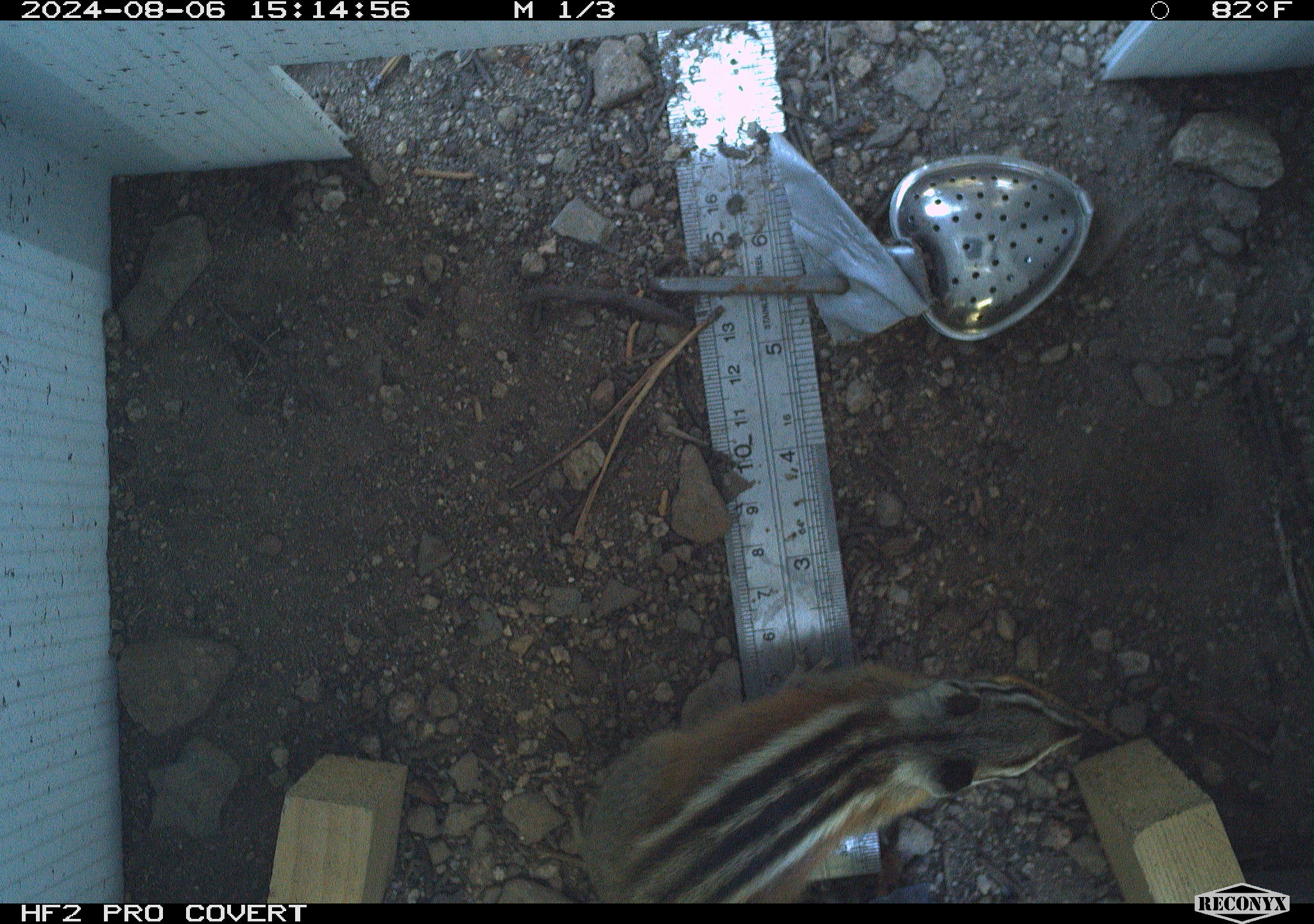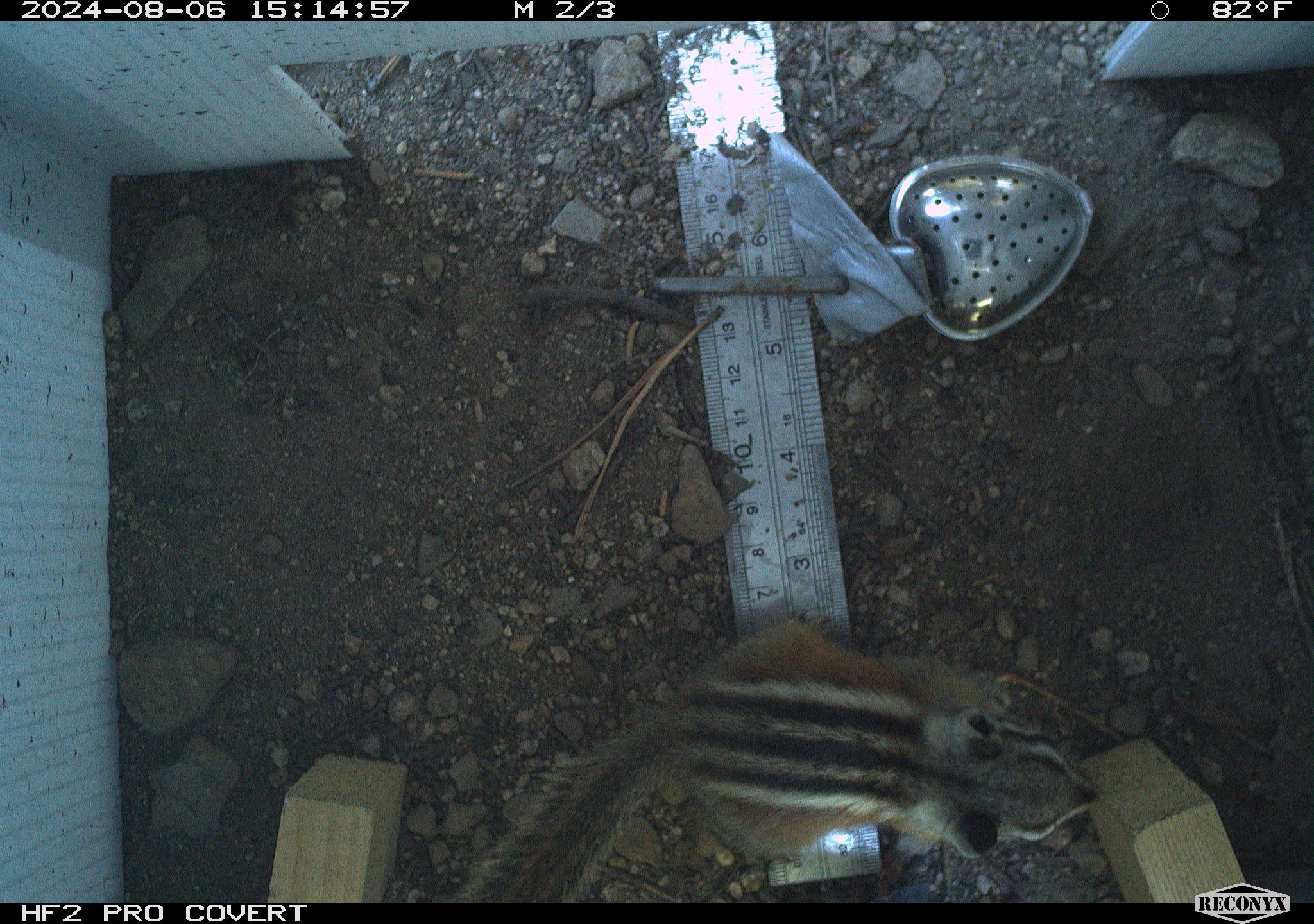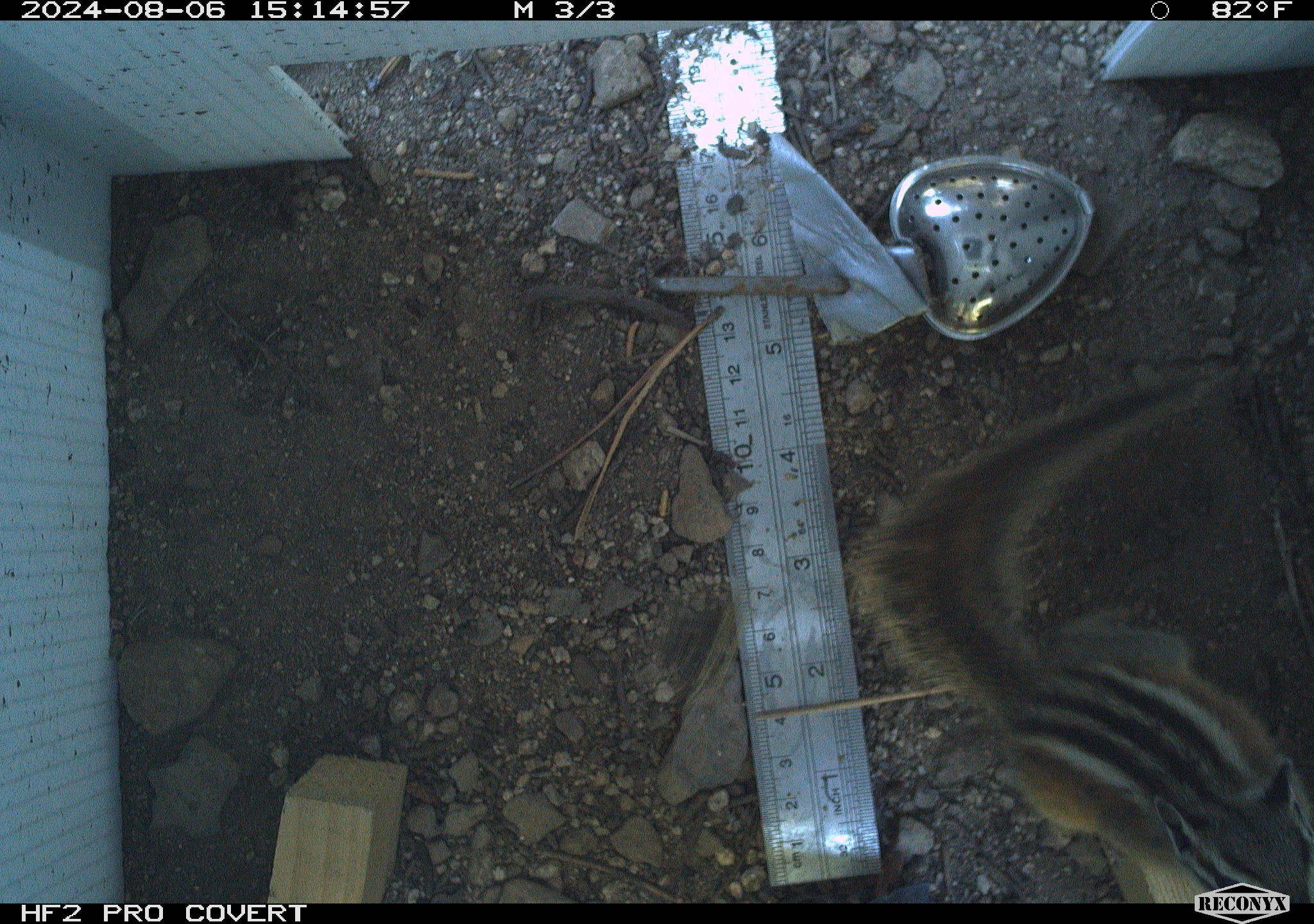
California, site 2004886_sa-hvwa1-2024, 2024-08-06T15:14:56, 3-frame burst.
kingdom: Animalia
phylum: Chordata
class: Mammalia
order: Rodentia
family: Sciuridae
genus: Neotamias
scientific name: Neotamias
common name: western chipmunks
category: neotamias species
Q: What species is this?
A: Neotamias species (western chipmunks) (Neotamias).